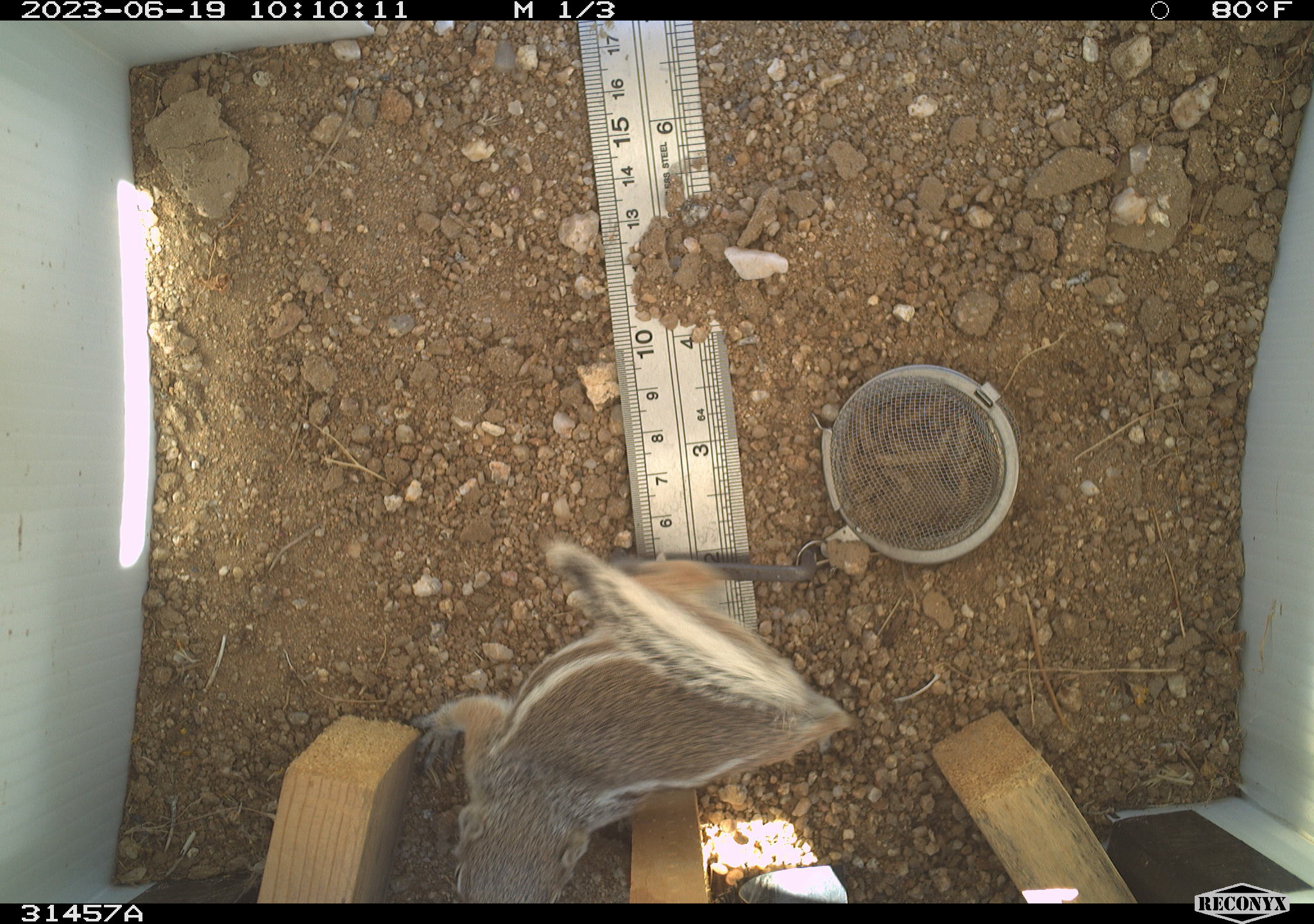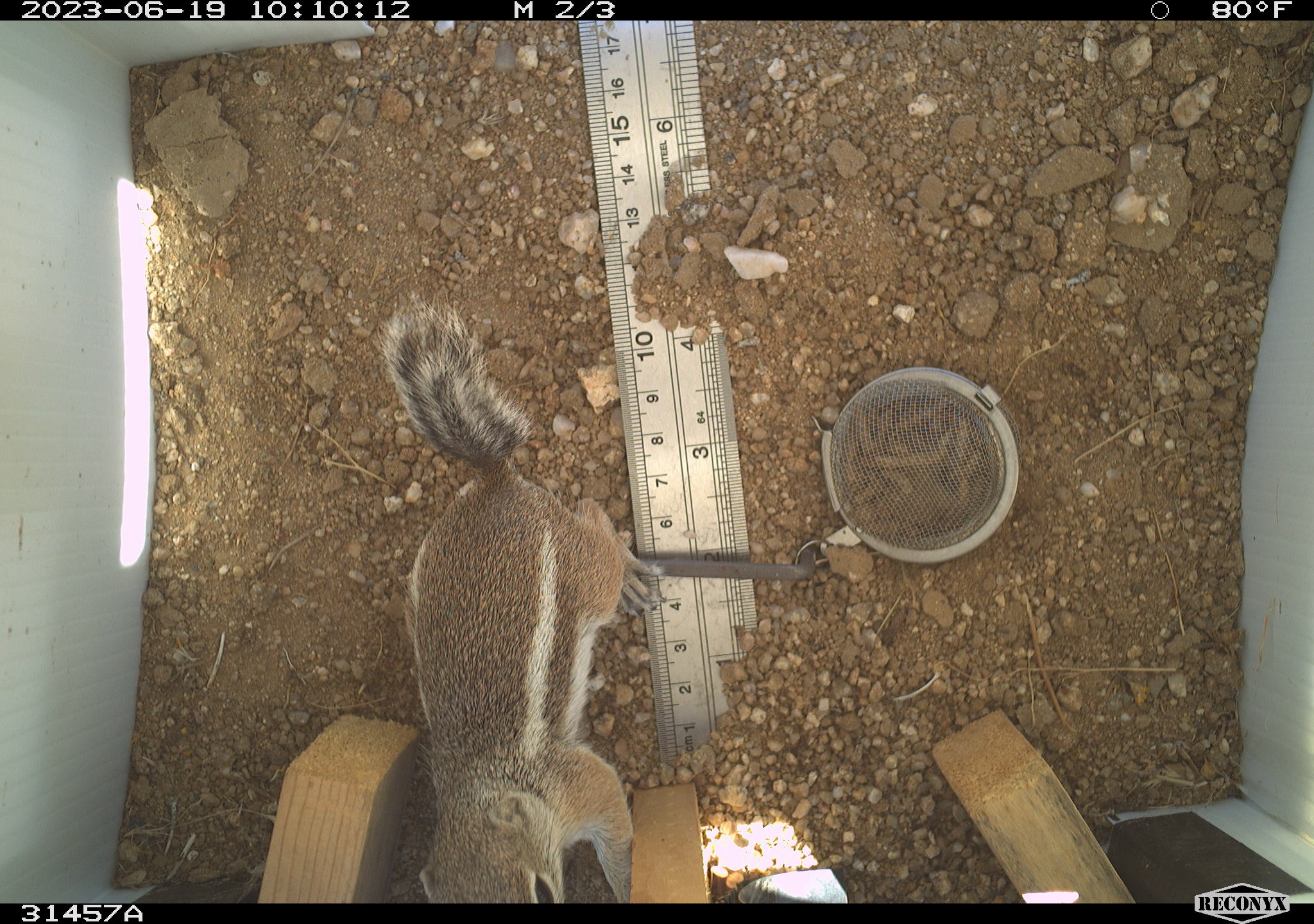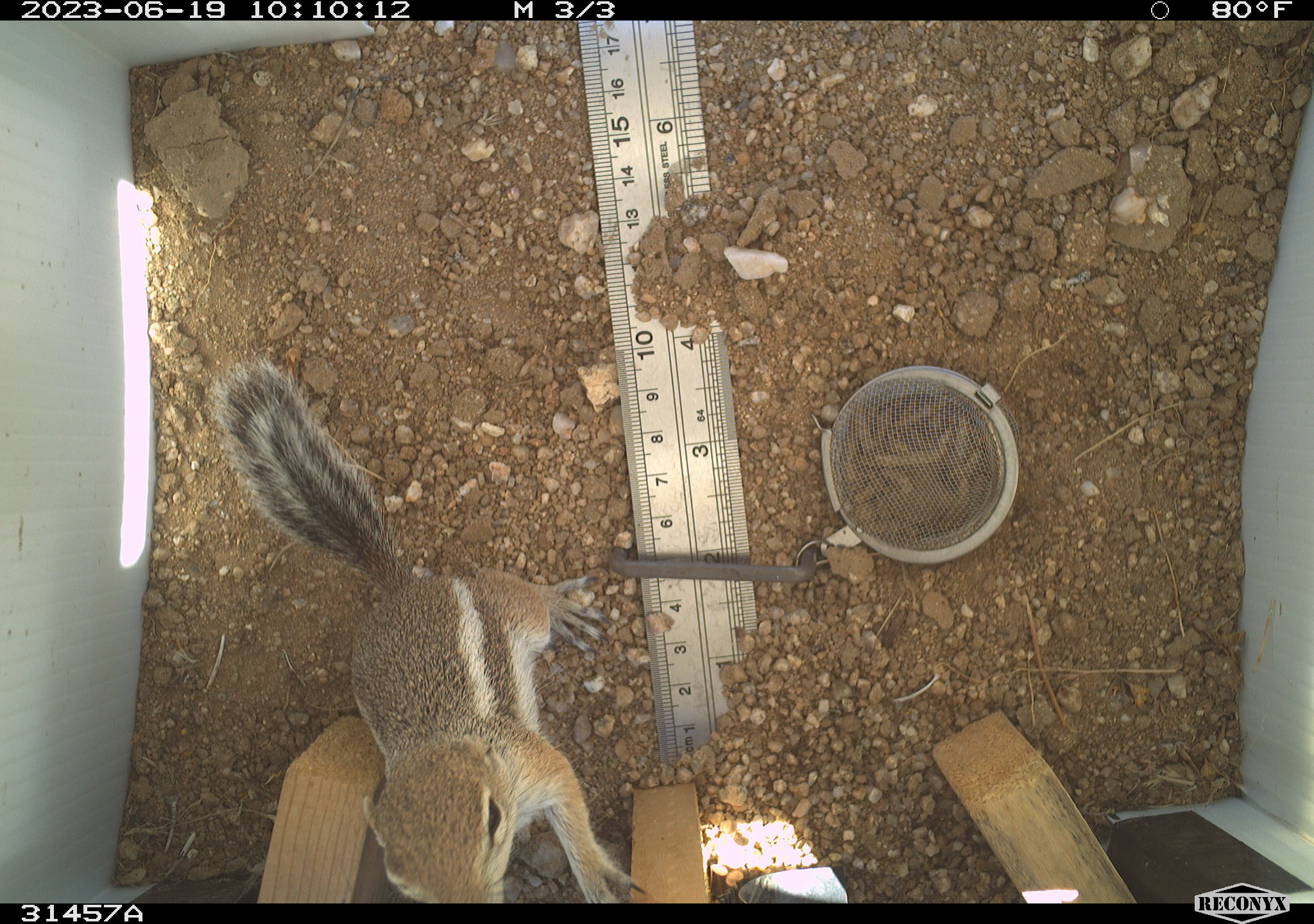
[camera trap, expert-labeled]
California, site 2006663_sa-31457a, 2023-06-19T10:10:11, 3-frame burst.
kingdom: Animalia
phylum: Chordata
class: Mammalia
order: Rodentia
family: Sciuridae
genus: Ammospermophilus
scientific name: Ammospermophilus leucurus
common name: white-tailed antelope squirrel